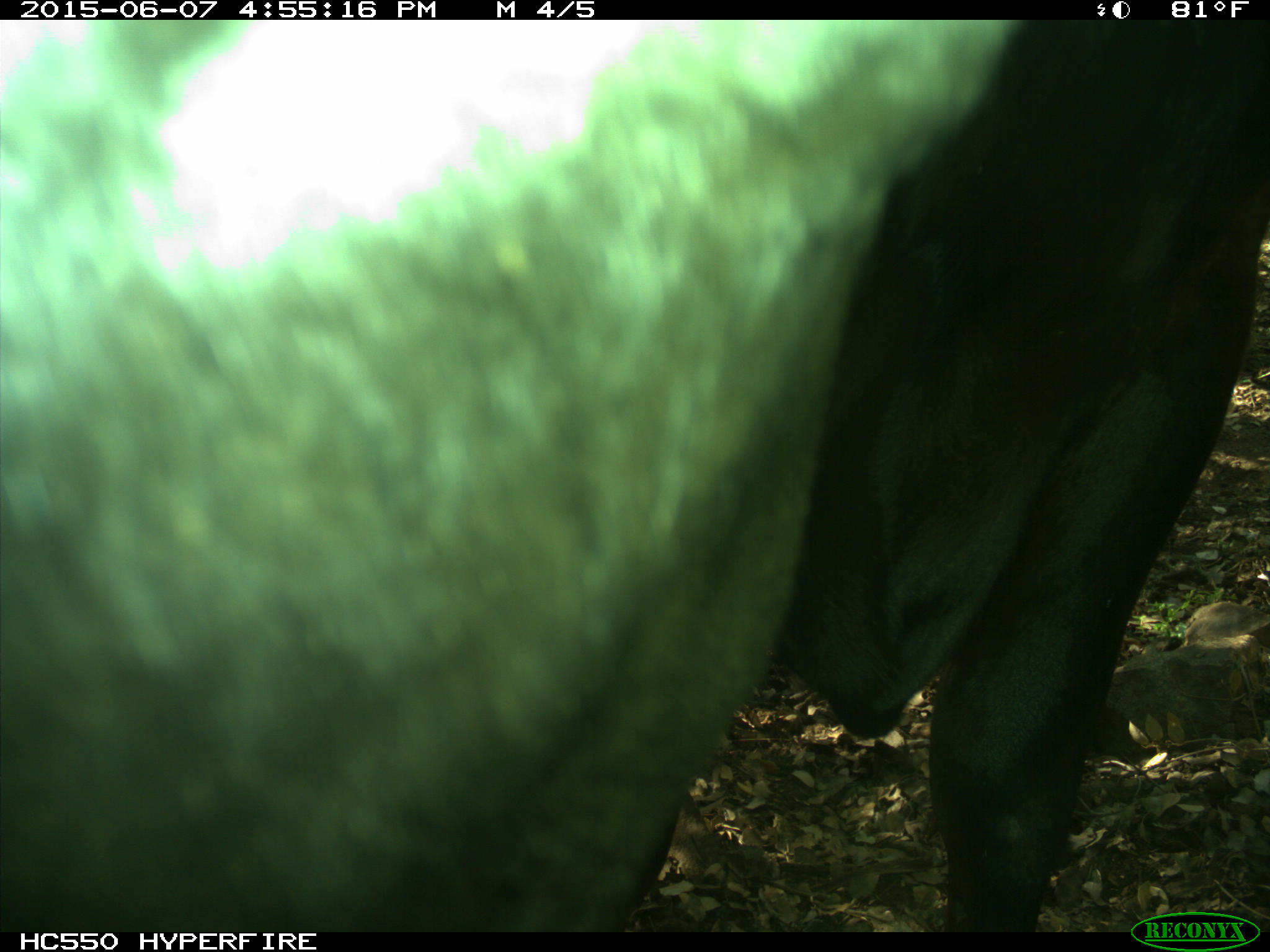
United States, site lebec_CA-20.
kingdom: Animalia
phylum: Chordata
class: Mammalia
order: Artiodactyla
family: Bovidae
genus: Bos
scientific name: Bos taurus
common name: domestic cow